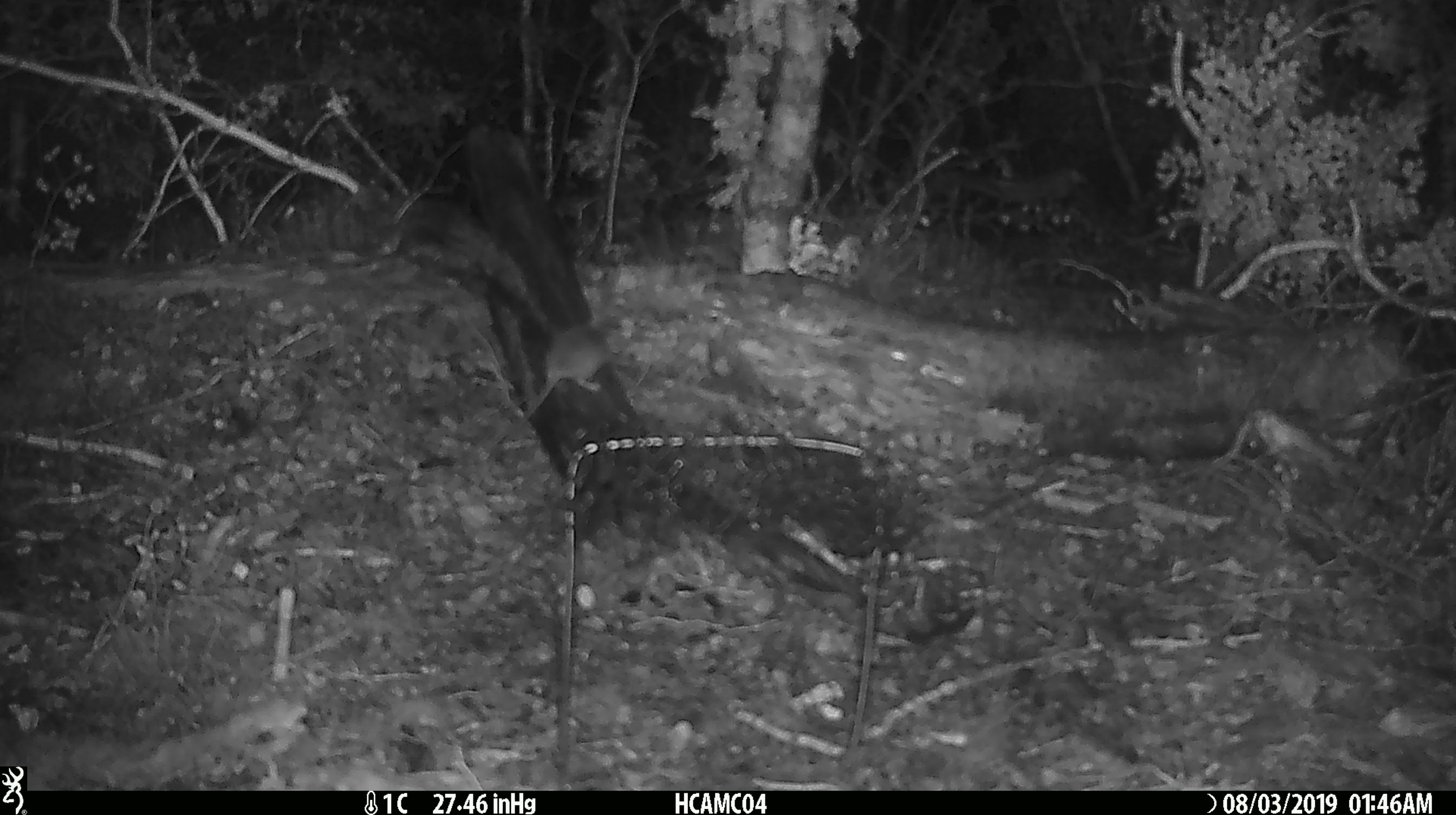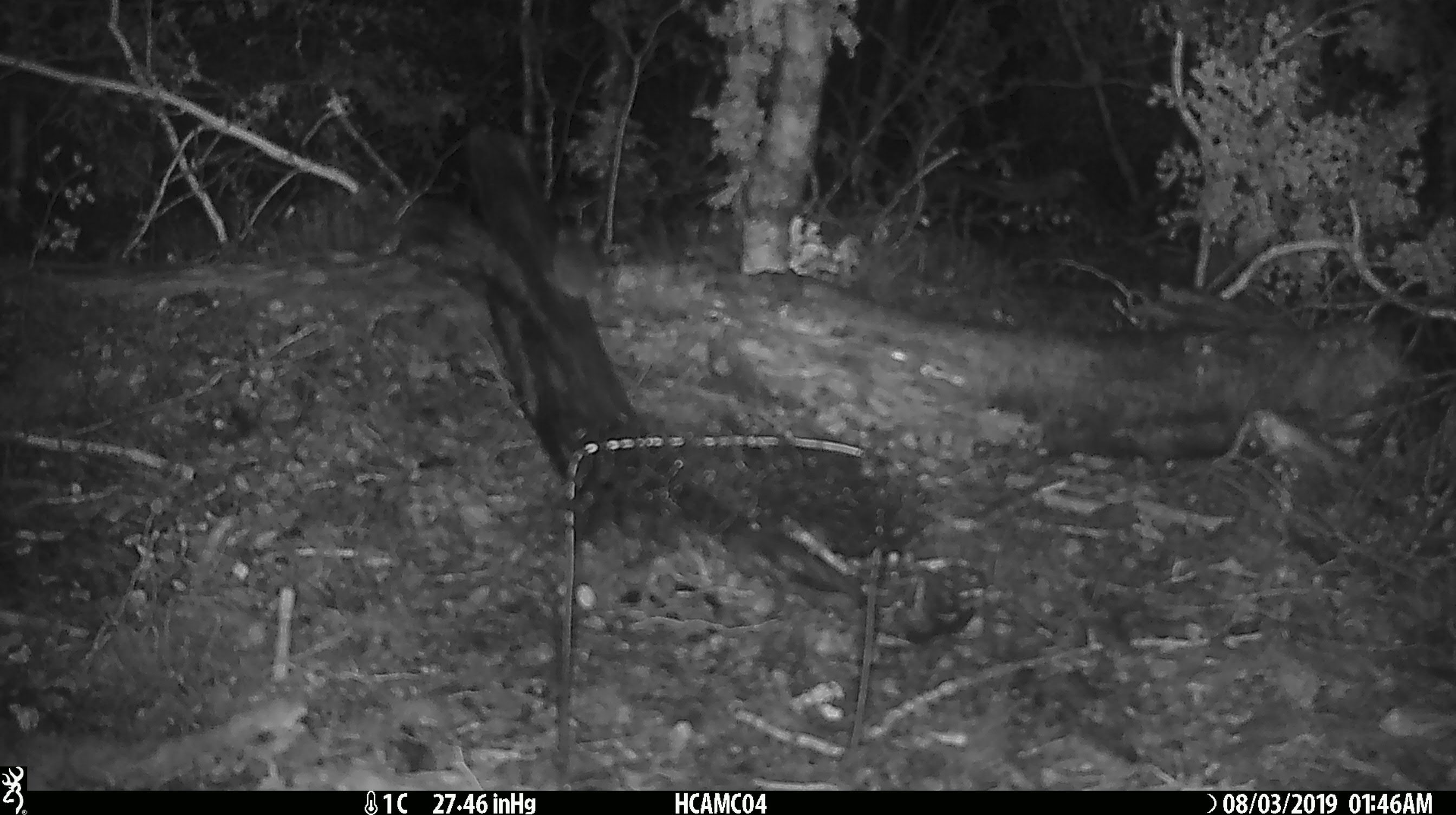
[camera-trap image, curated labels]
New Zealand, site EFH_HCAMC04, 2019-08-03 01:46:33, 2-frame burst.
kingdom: Animalia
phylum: Chordata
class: Mammalia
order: Rodentia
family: Muridae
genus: Mus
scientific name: Mus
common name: mouse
Mouse (Mus).